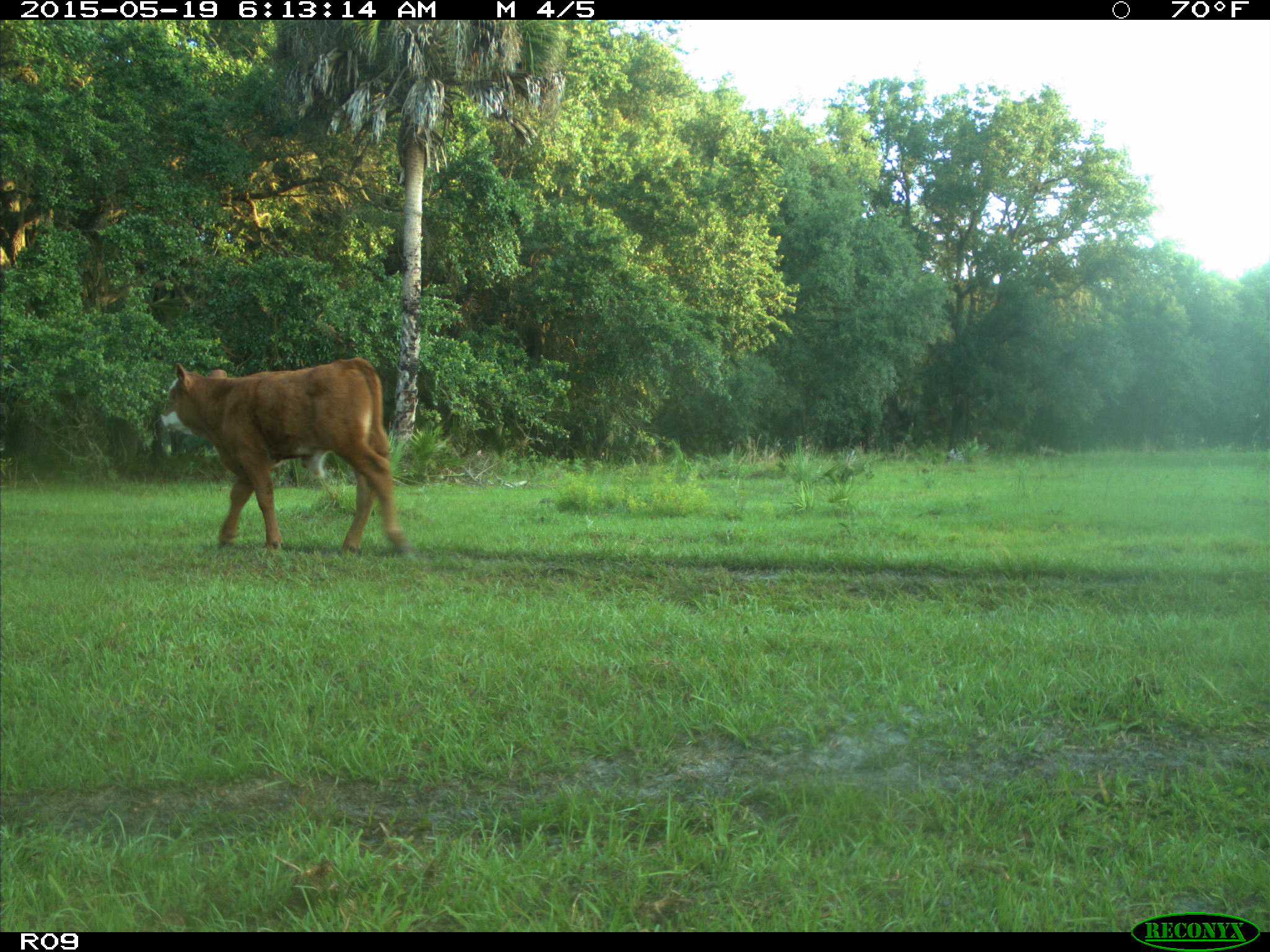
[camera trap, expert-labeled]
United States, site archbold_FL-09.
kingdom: Animalia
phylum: Chordata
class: Mammalia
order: Artiodactyla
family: Bovidae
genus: Bos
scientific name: Bos taurus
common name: domestic cow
Bos taurus (domestic cow).